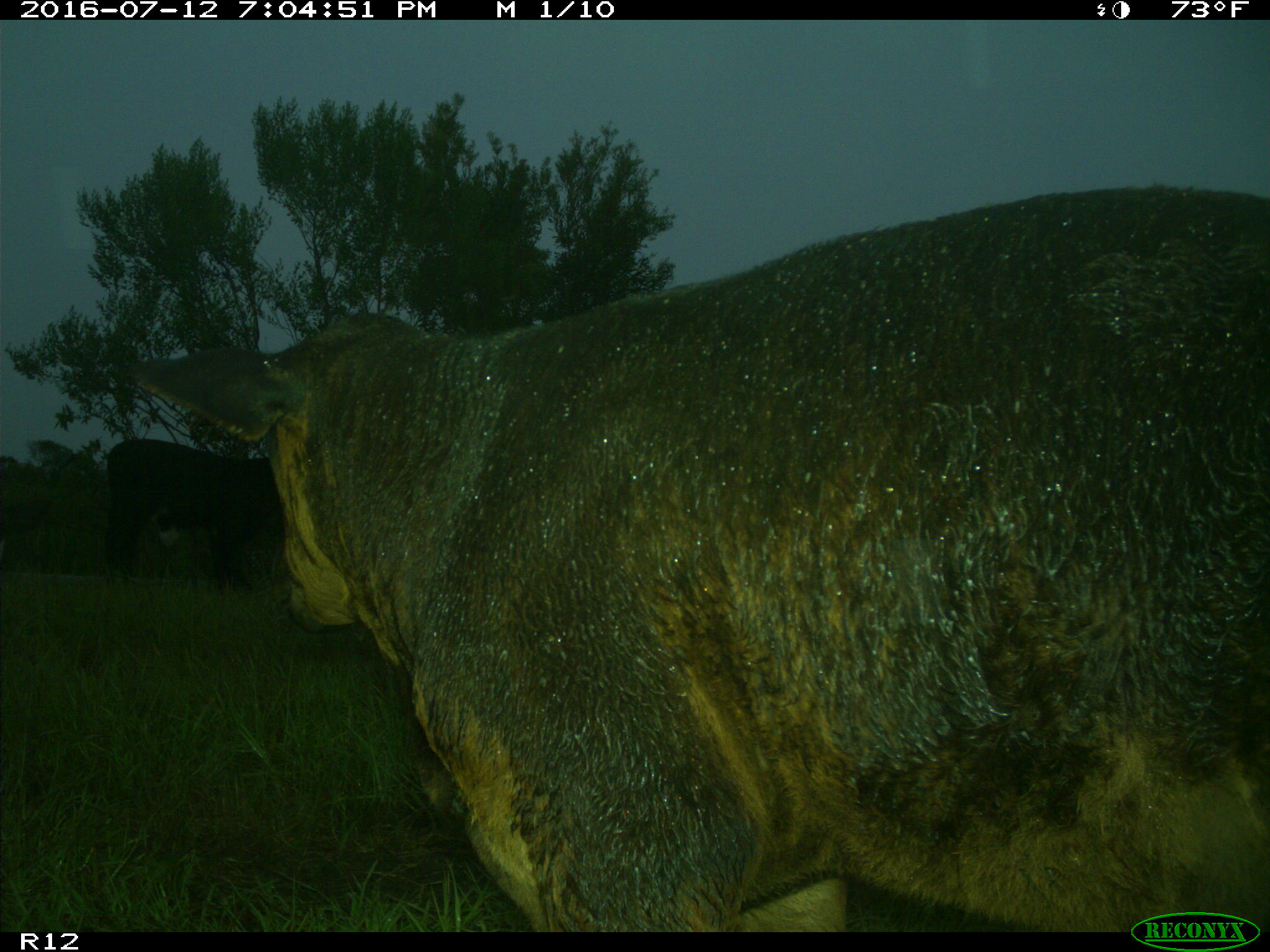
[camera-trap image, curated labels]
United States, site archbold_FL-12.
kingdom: Animalia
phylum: Chordata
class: Mammalia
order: Artiodactyla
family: Bovidae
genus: Bos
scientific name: Bos taurus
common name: domestic cow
Bos taurus (domestic cow).